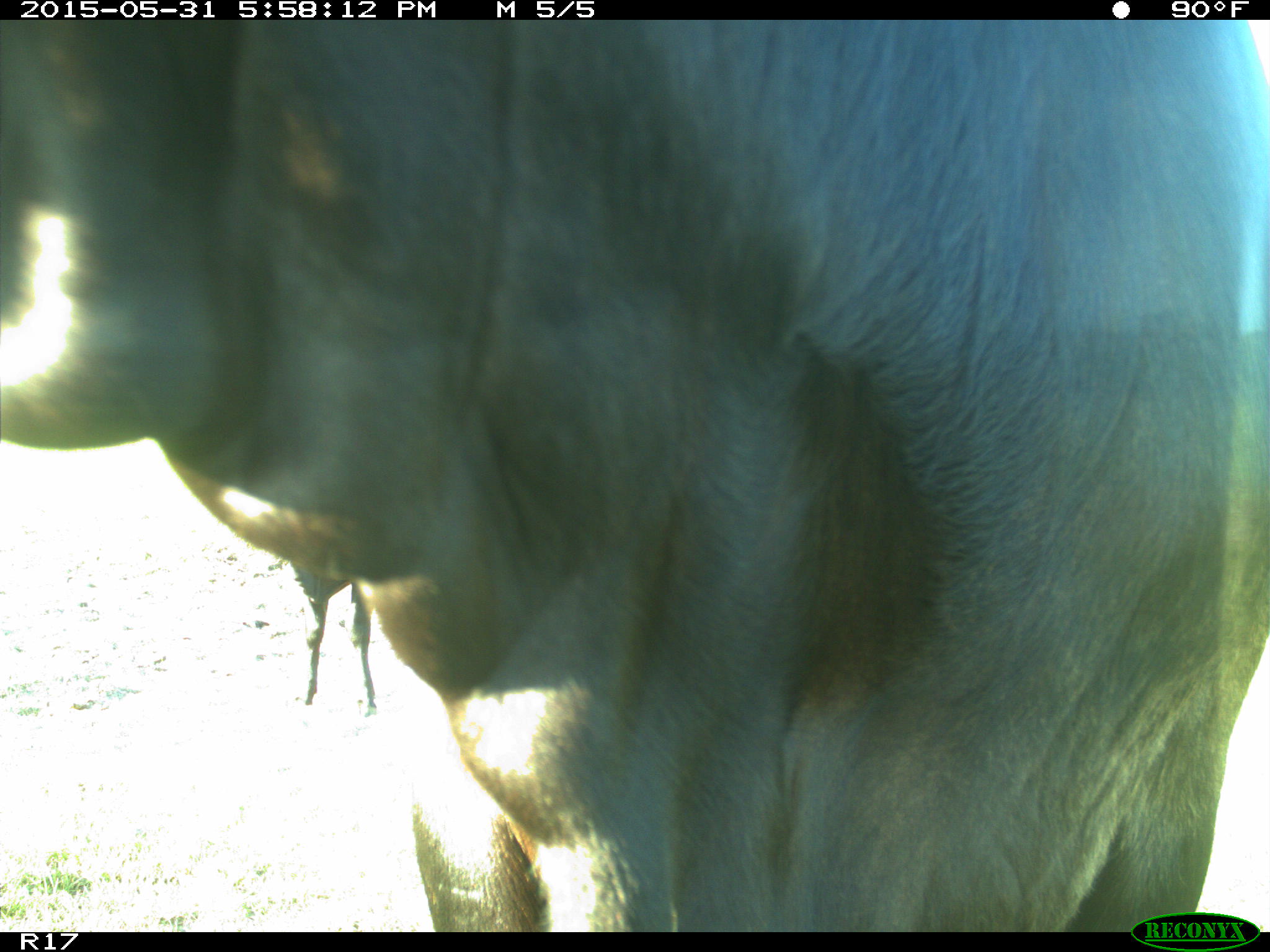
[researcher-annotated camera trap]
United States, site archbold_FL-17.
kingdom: Animalia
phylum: Chordata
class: Mammalia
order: Artiodactyla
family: Bovidae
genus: Bos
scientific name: Bos taurus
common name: domestic cow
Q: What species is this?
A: Bos taurus (domestic cow).